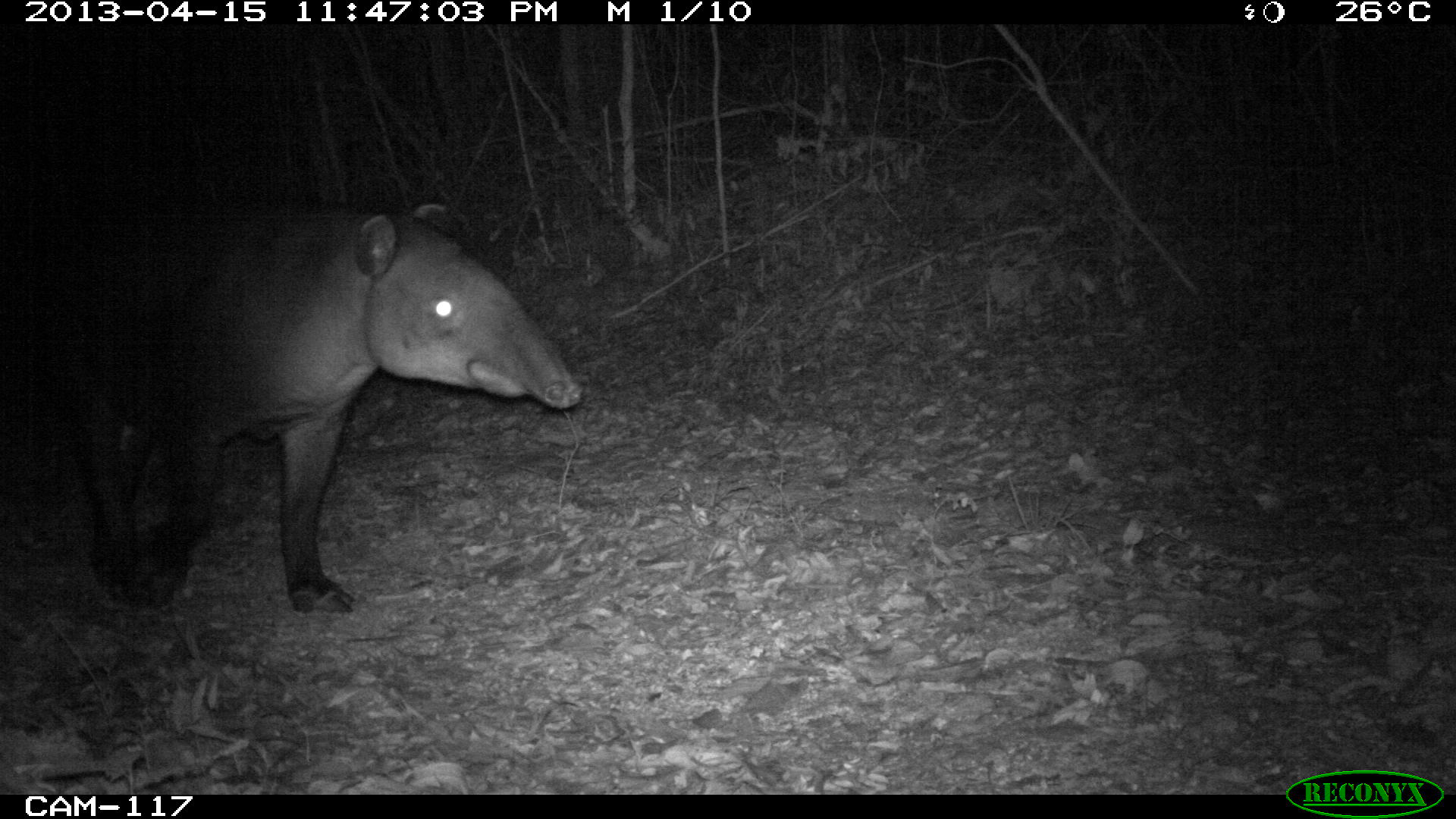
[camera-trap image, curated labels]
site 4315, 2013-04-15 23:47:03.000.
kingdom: Animalia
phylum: Chordata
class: Mammalia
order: Perissodactyla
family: Tapiridae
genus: Tapirus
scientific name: Tapirus bairdii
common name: baird's tapir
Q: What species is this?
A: Tapirus bairdii (baird's tapir).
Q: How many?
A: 1.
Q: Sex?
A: Male.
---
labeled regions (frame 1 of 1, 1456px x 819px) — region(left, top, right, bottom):
tapirus bairdii: region(29, 195, 583, 614)